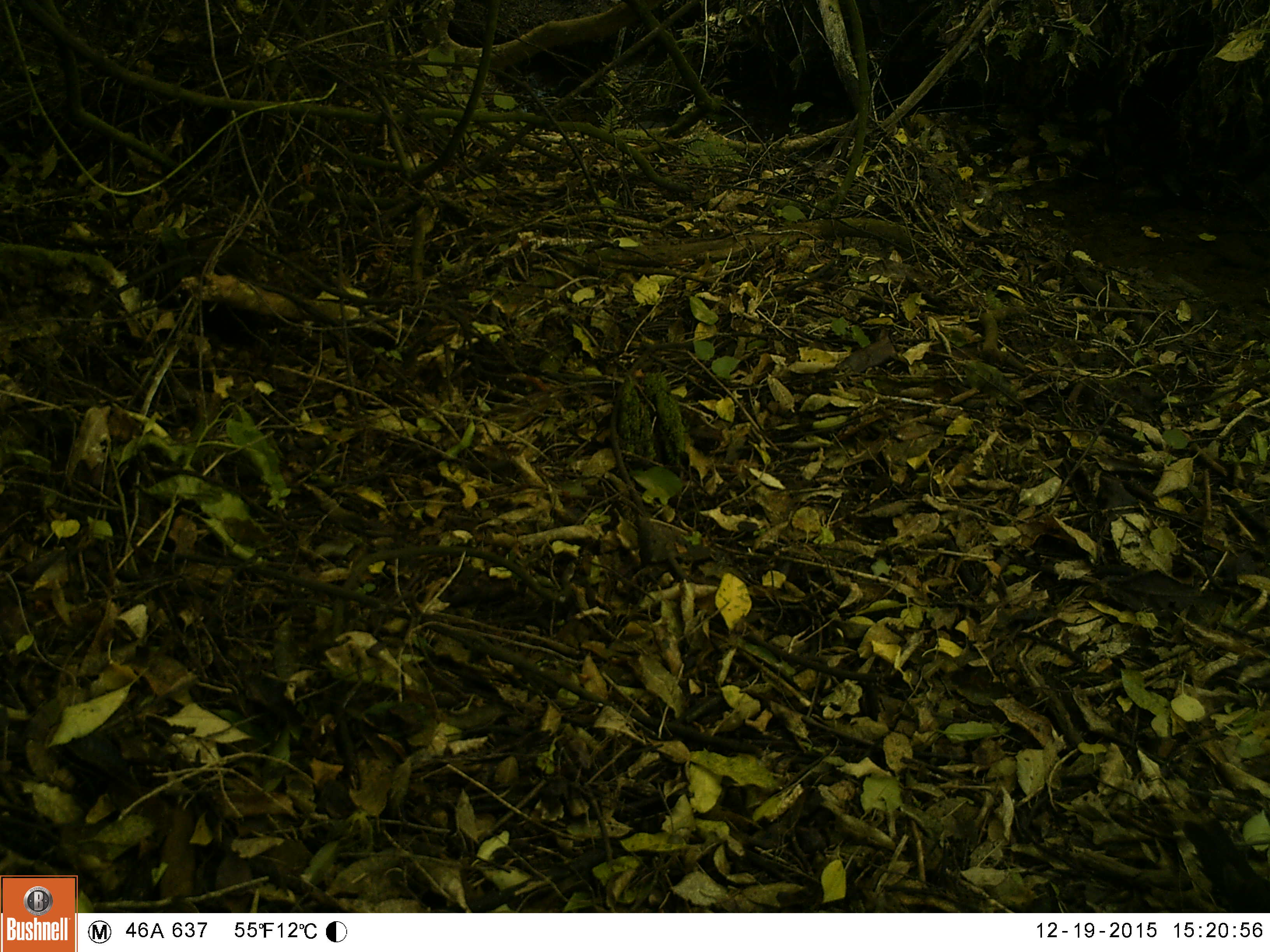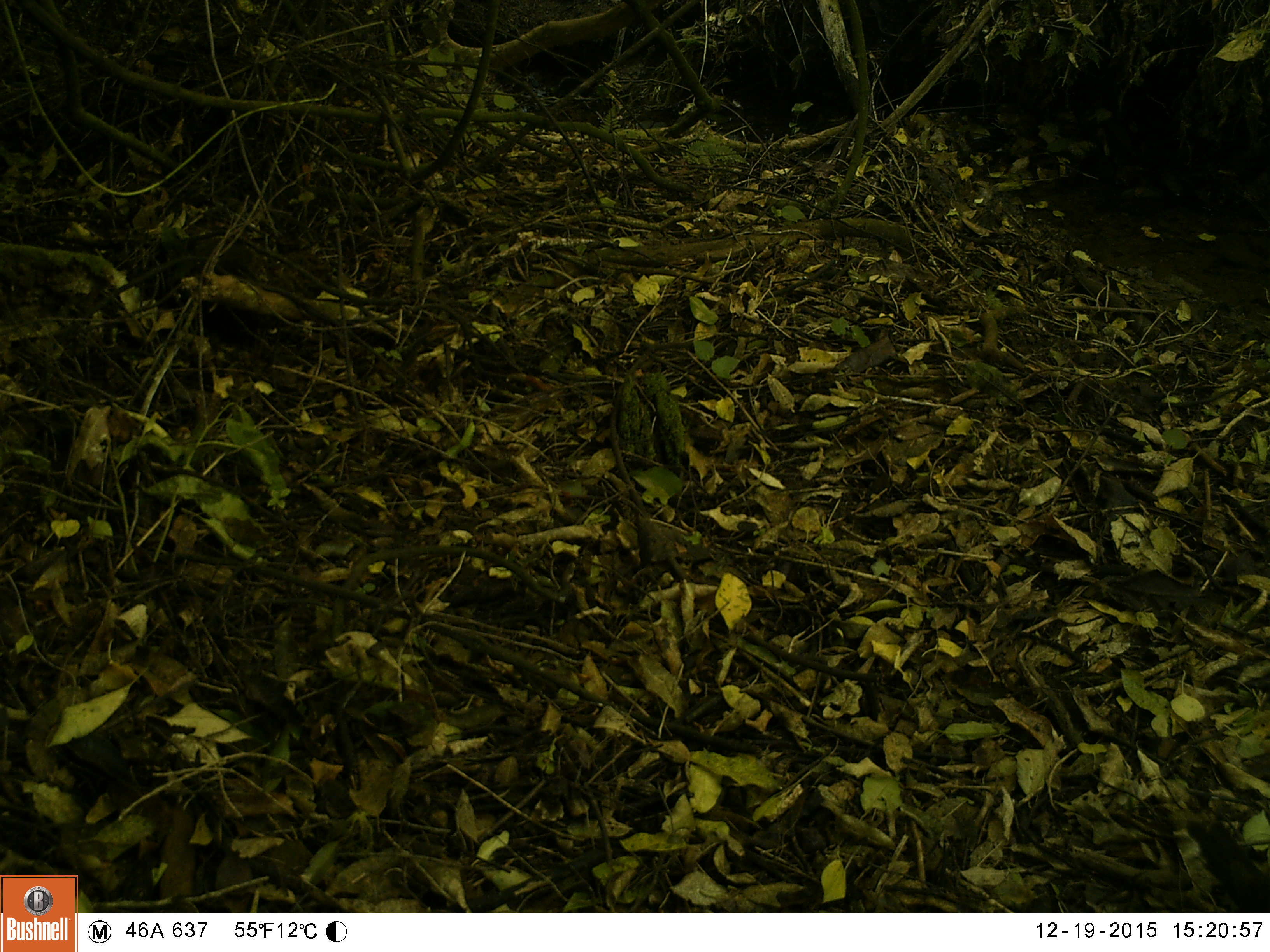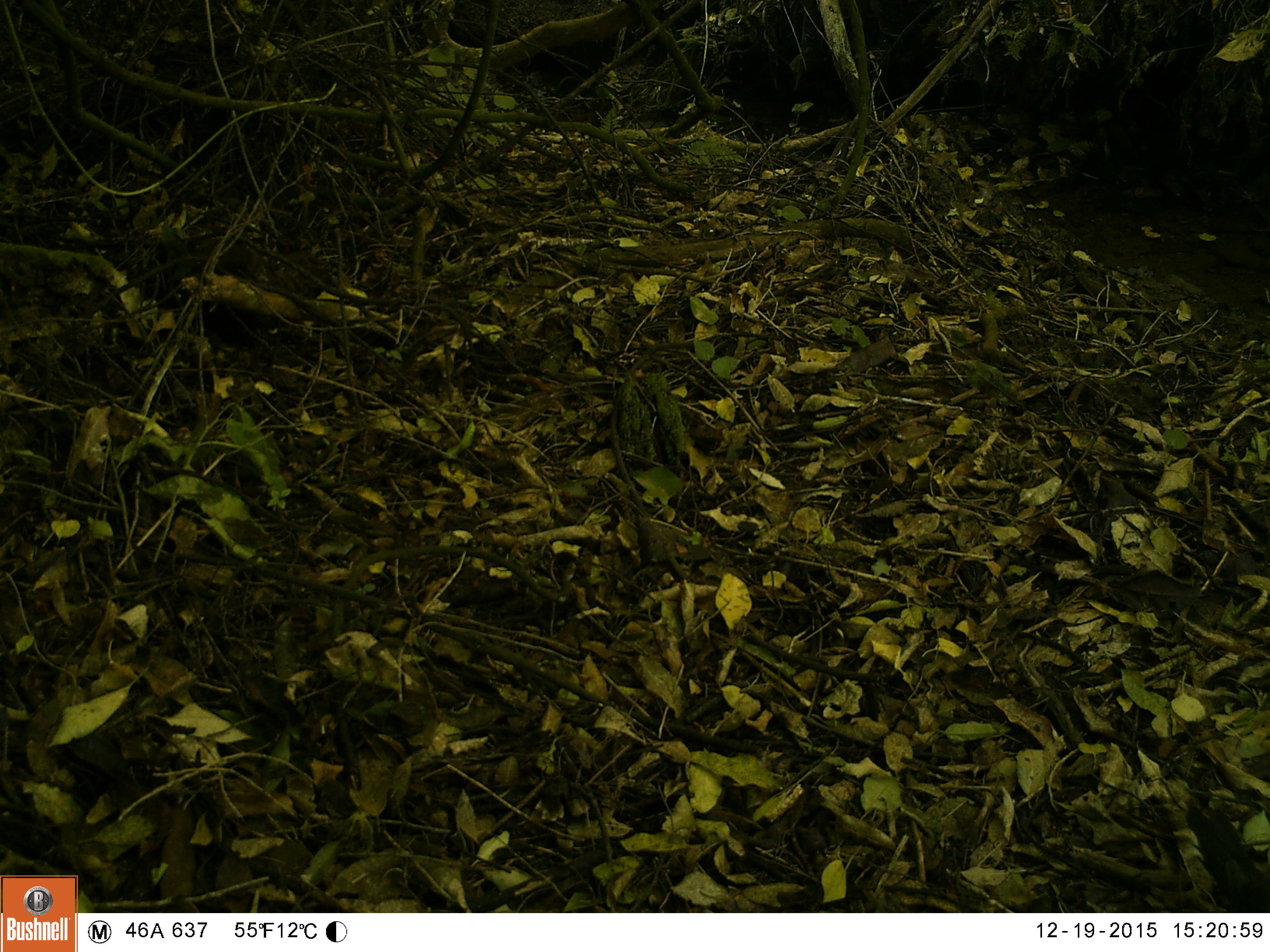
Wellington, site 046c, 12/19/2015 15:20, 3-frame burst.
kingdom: Animalia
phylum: Chordata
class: Aves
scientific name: Aves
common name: bird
Bird (Aves).